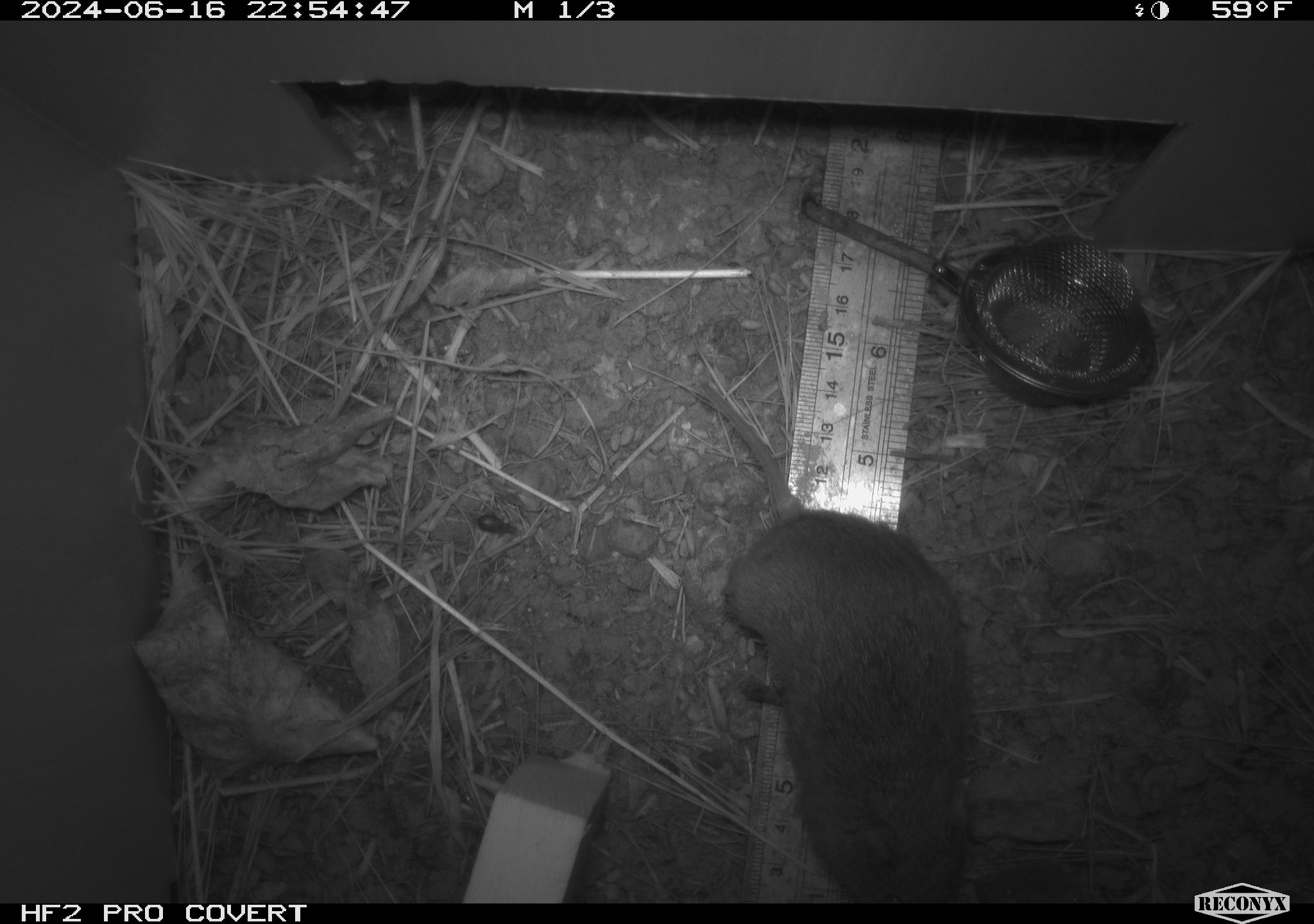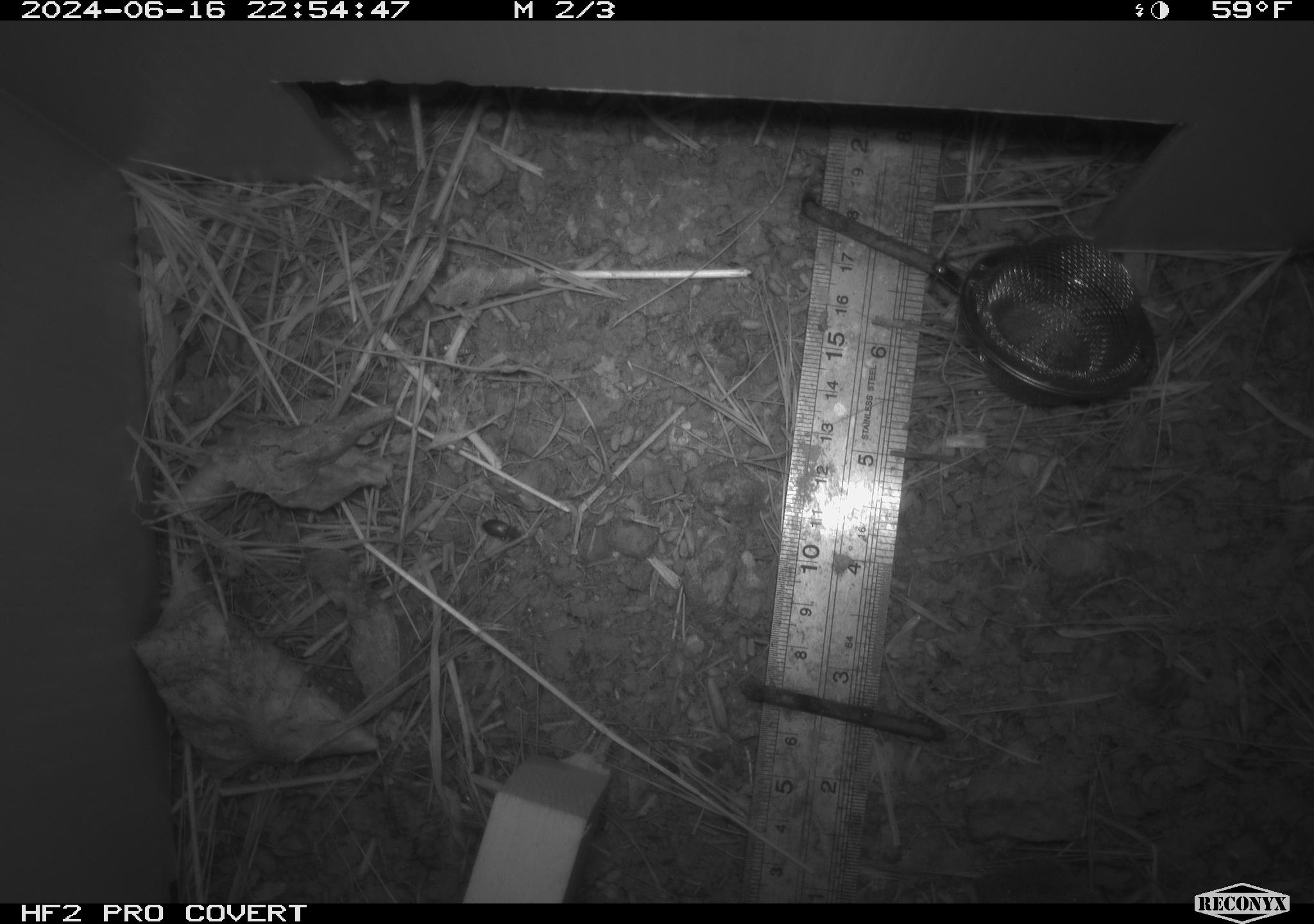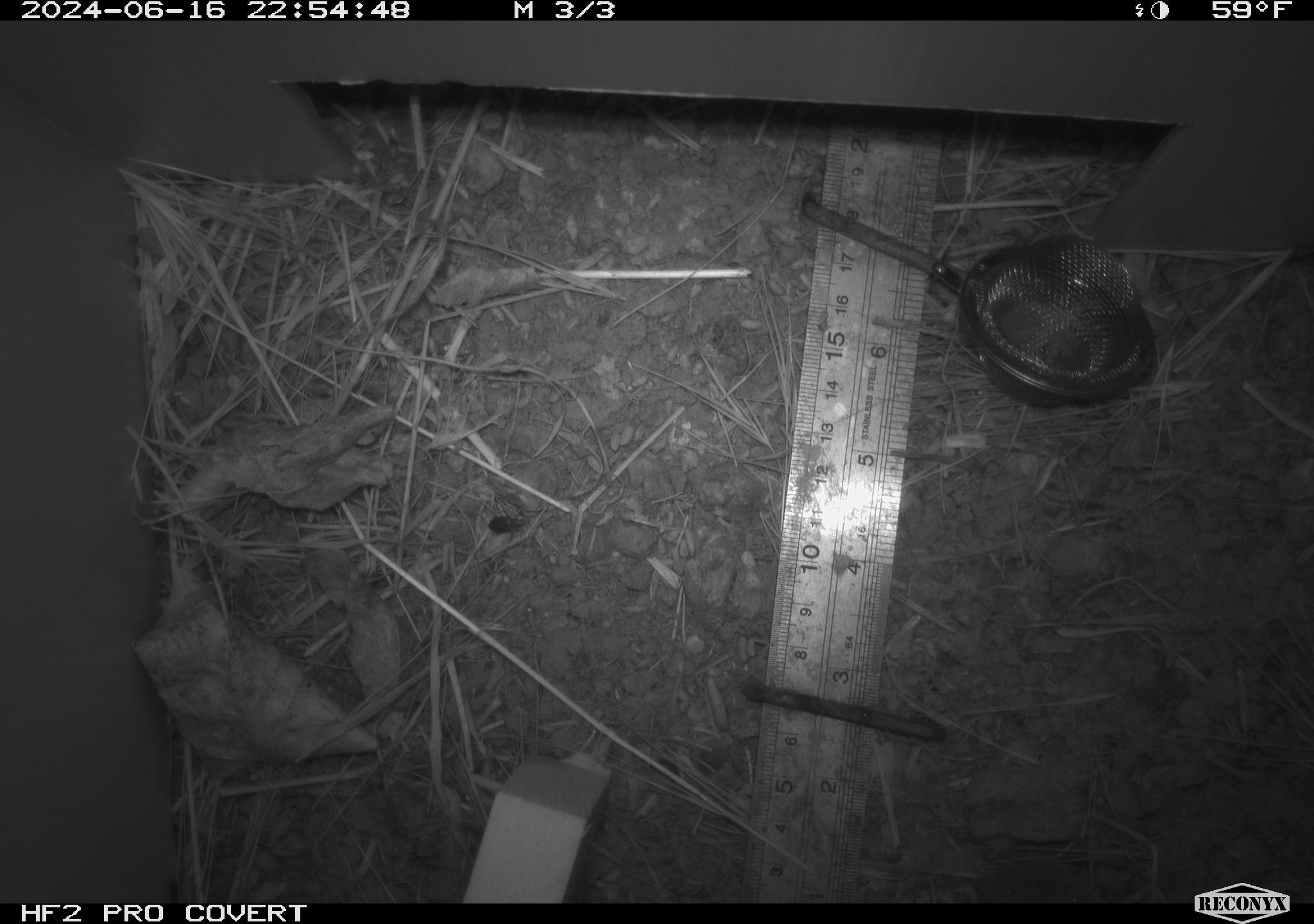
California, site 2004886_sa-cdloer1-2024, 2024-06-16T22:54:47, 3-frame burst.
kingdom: Animalia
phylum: Chordata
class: Mammalia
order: Rodentia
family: Cricetidae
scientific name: Arvicolinae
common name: voles, lemmings, and muskrats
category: arvicolinae subfamily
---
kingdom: Animalia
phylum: Arthropoda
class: Insecta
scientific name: Insecta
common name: insect